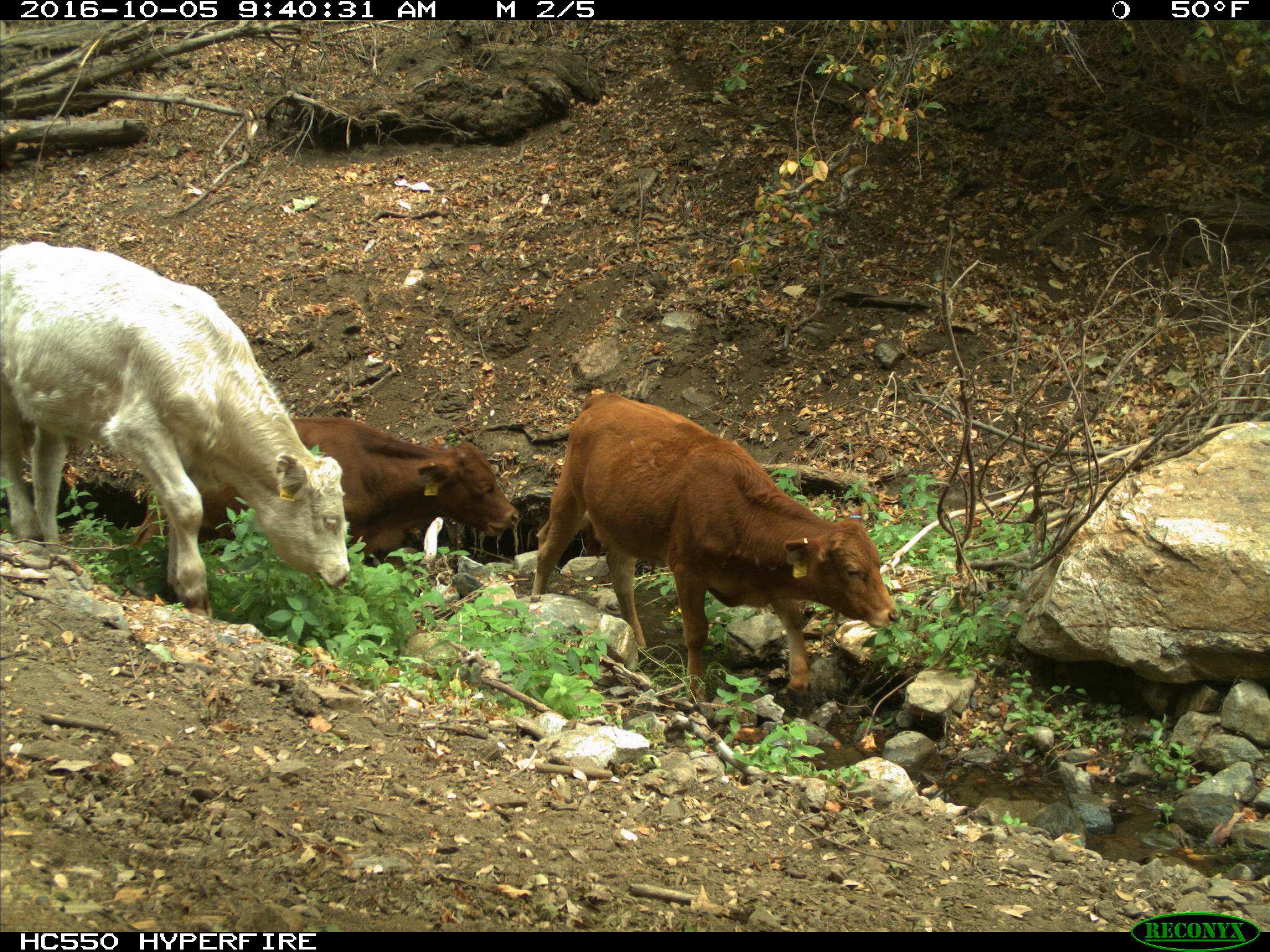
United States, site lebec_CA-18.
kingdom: Animalia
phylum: Chordata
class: Mammalia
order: Artiodactyla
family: Bovidae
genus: Bos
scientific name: Bos taurus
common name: domestic cow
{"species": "Bos taurus (domestic cow)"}